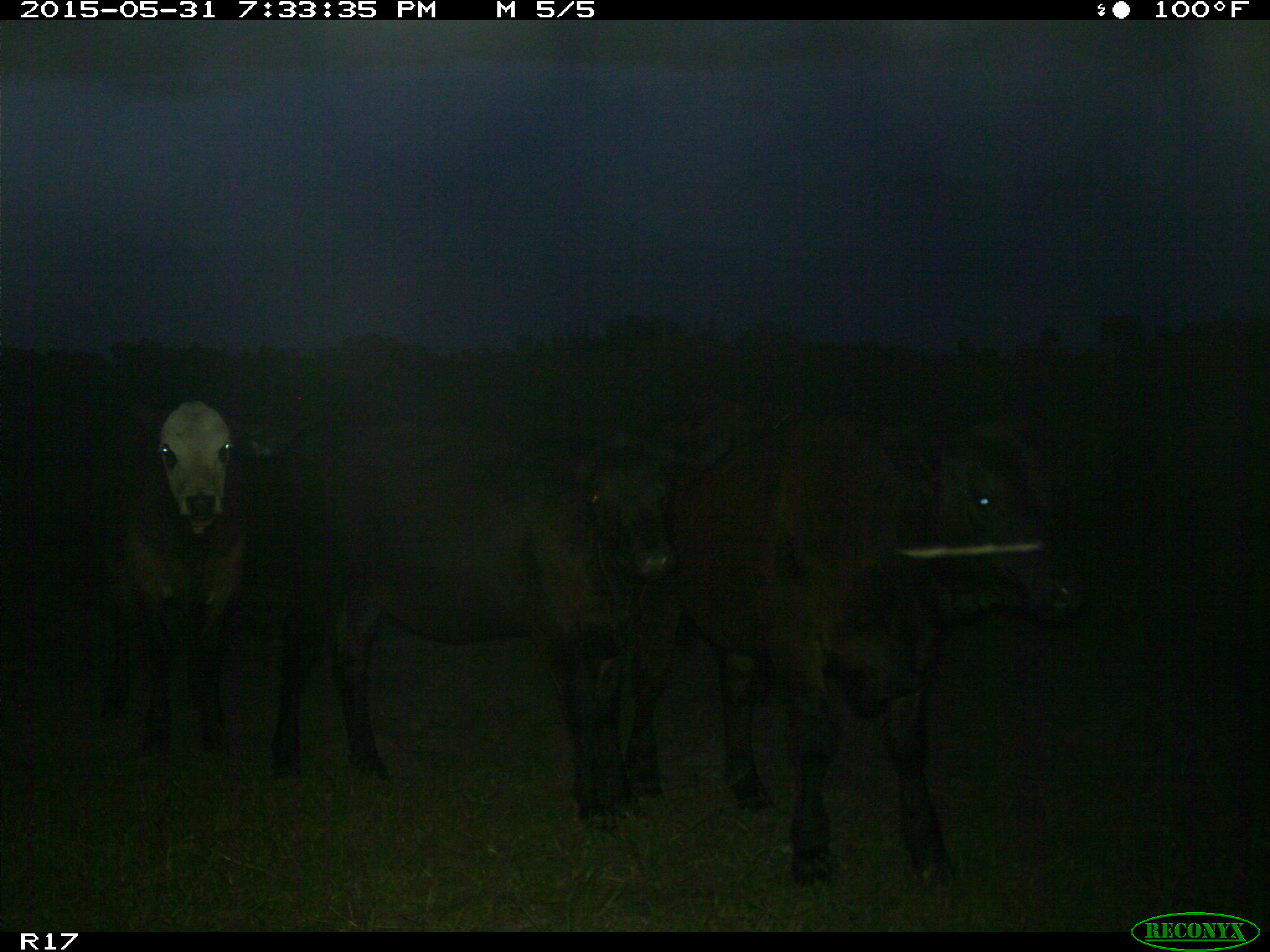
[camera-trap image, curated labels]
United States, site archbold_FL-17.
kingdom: Animalia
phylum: Chordata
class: Mammalia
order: Artiodactyla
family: Bovidae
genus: Bos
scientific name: Bos taurus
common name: domestic cow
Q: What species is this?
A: Bos taurus (domestic cow).